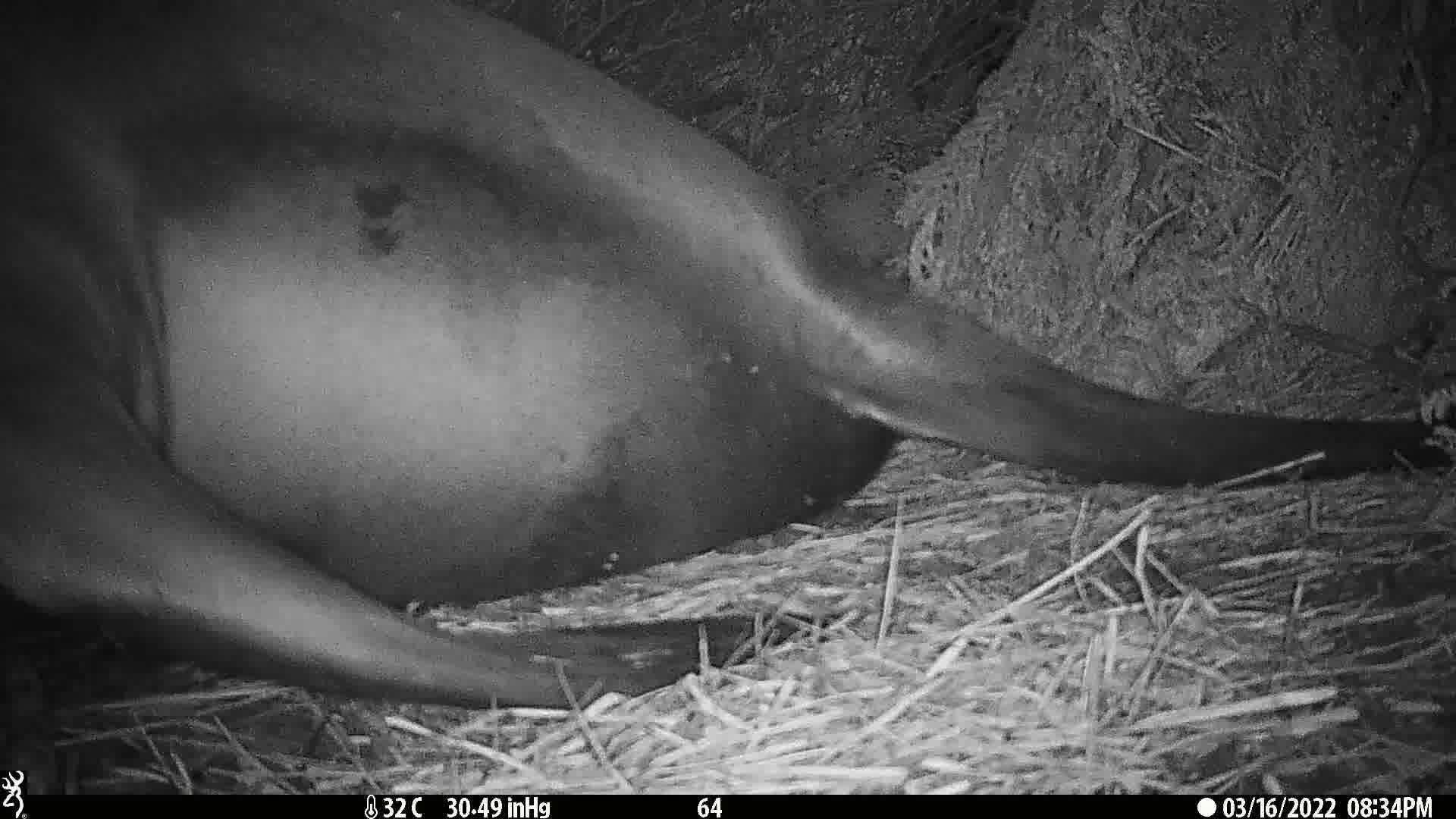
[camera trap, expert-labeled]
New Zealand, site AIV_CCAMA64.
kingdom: Animalia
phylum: Chordata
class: Mammalia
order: Carnivora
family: Otariidae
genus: Phocarctos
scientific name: Phocarctos hookeri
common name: new zealand sea lion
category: sealion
Sealion (new zealand sea lion) (Phocarctos hookeri).